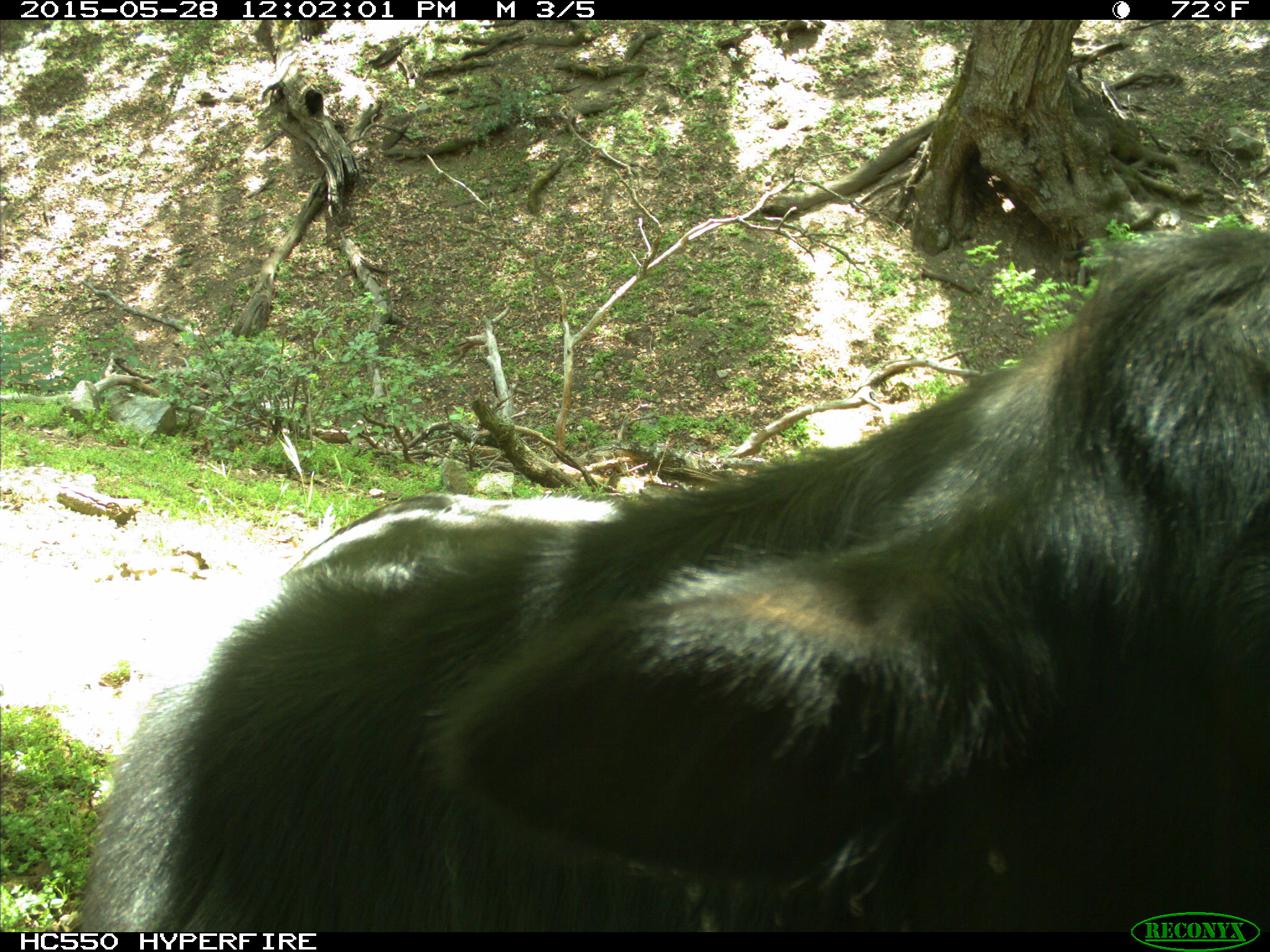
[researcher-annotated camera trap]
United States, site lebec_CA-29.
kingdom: Animalia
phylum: Chordata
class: Mammalia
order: Artiodactyla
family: Bovidae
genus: Bos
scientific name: Bos taurus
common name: domestic cow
Bos taurus (domestic cow).